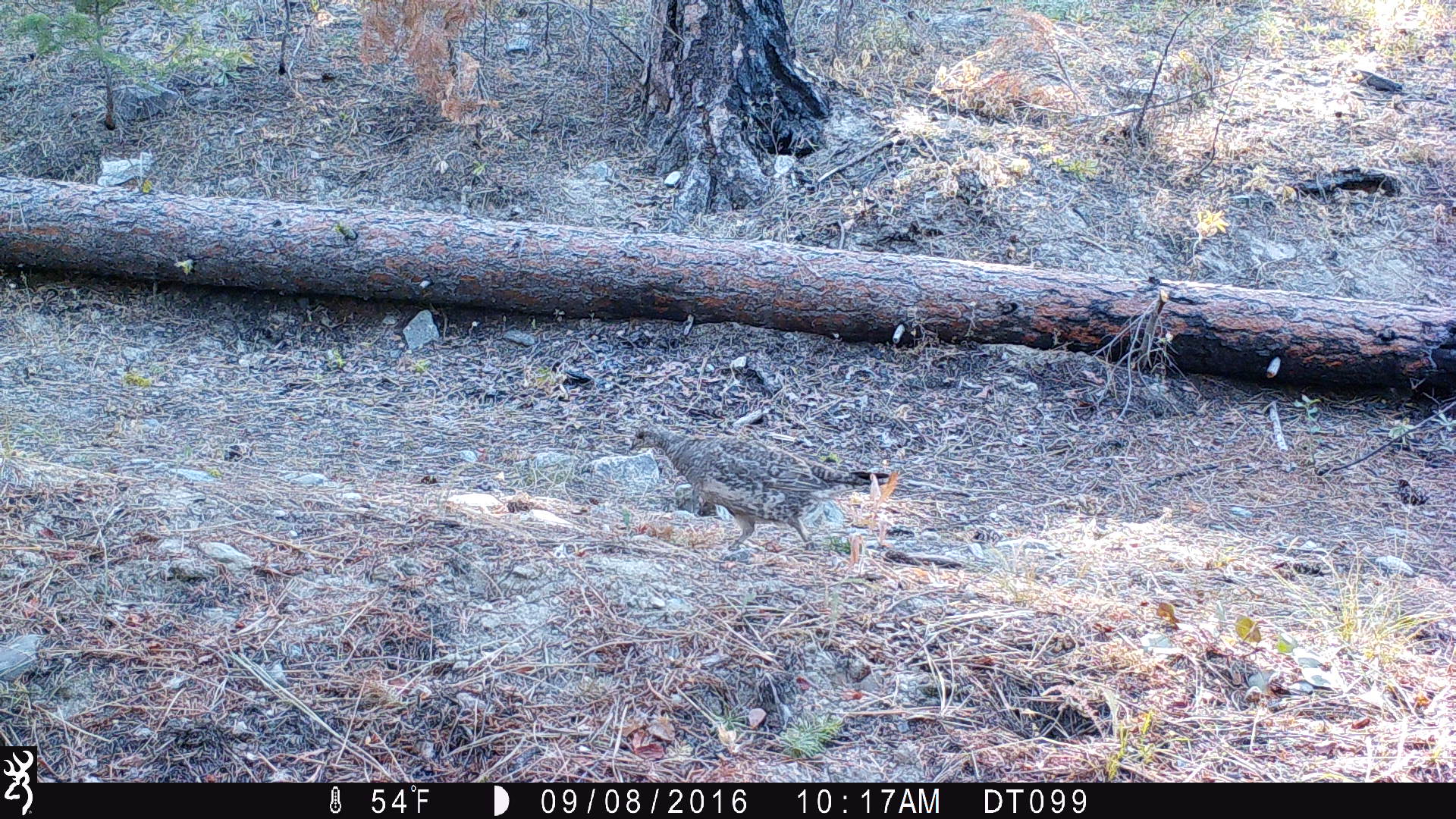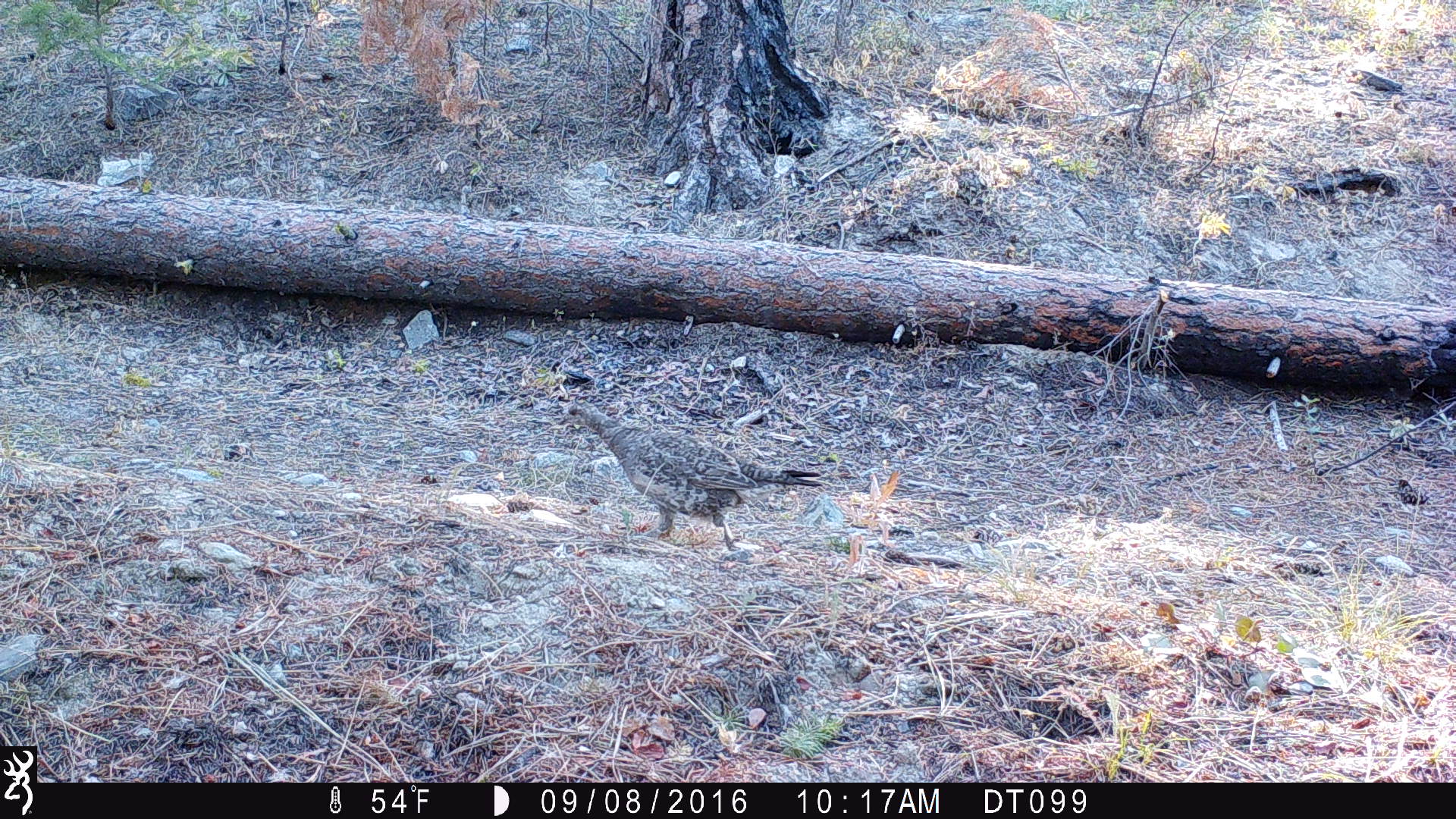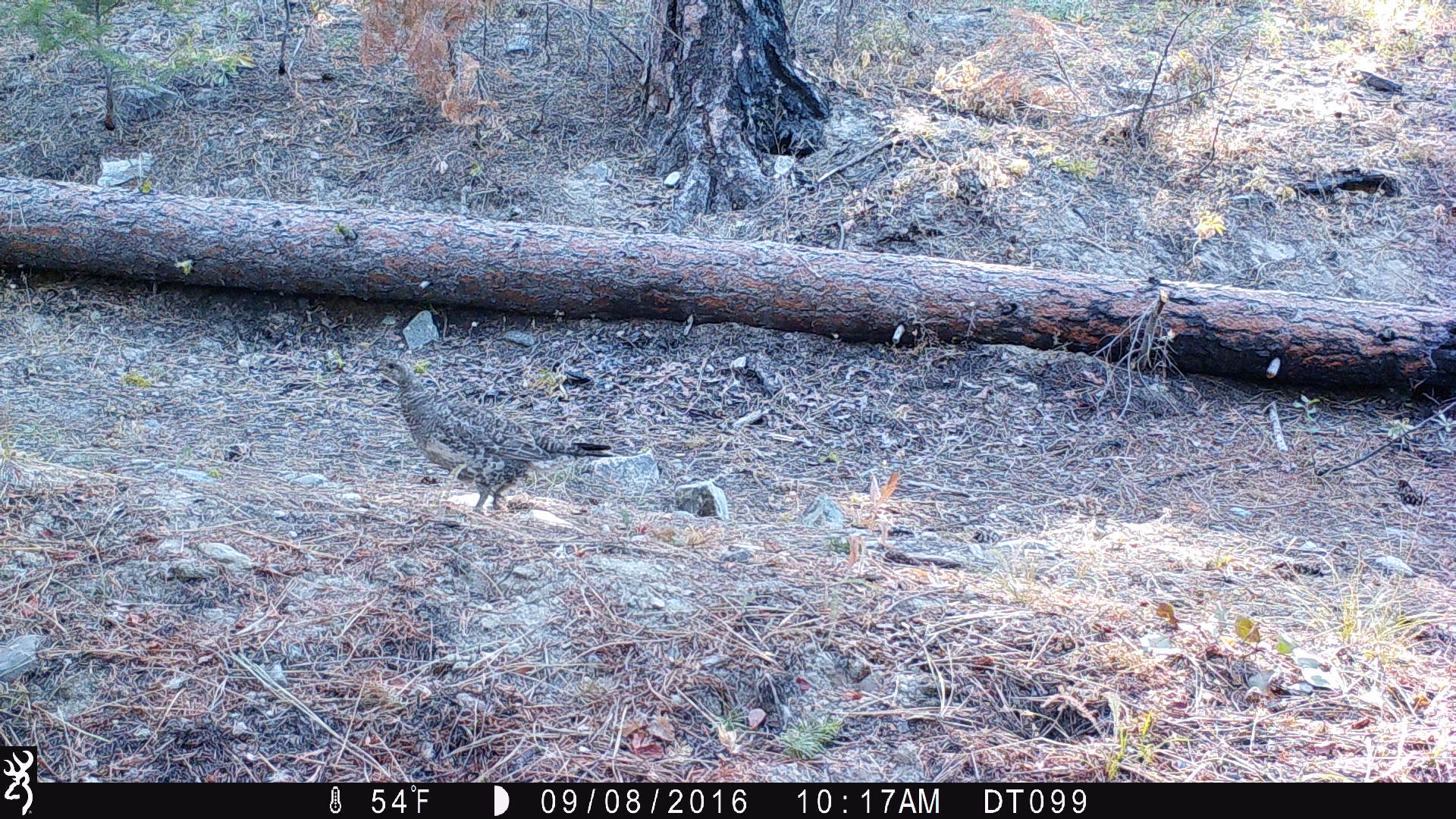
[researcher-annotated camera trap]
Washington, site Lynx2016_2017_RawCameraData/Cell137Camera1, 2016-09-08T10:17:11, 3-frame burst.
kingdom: Animalia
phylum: Chordata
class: Aves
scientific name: Aves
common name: birds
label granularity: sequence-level